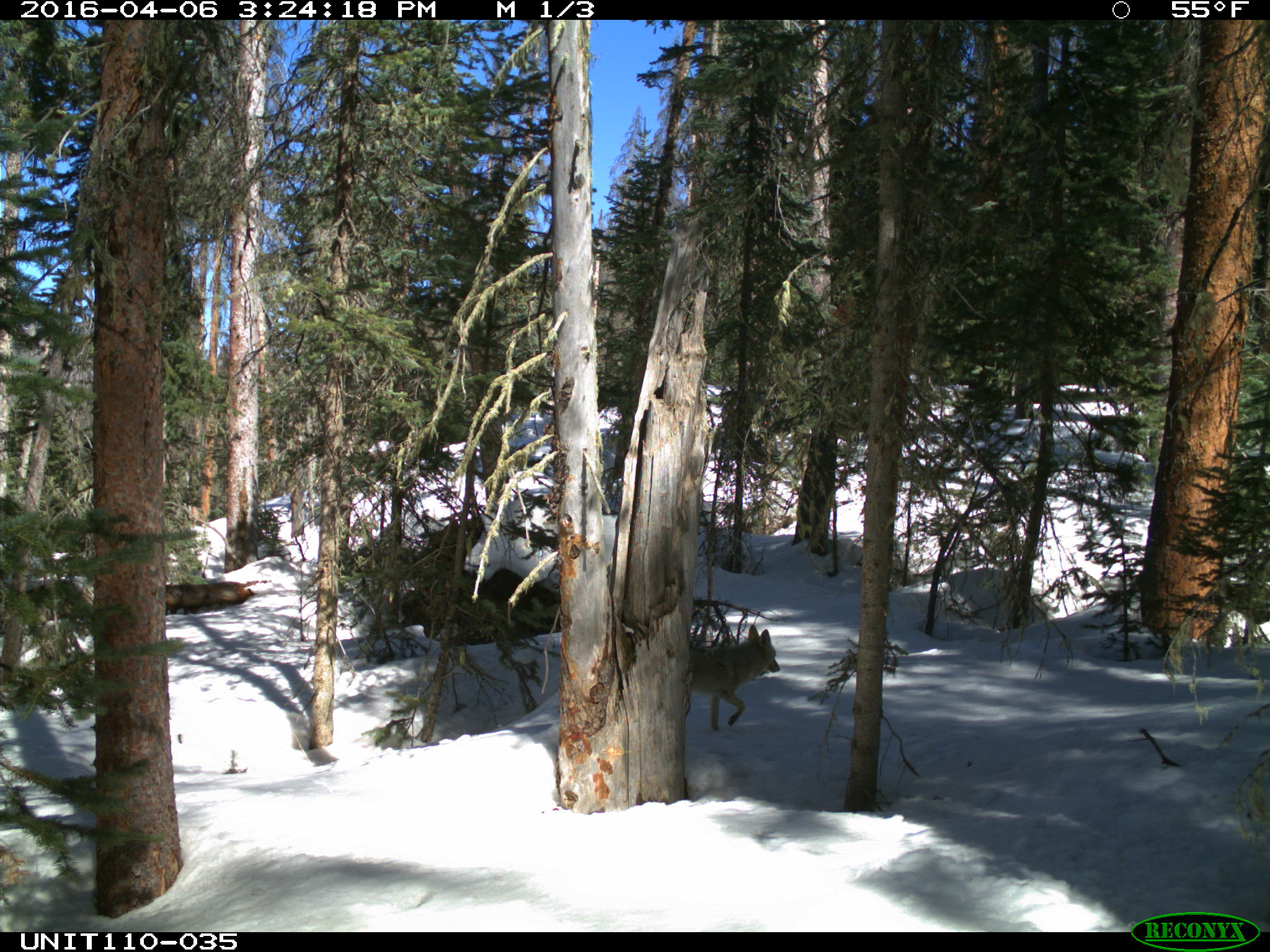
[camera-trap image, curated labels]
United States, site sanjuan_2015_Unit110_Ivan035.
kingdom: Animalia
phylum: Chordata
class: Mammalia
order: Carnivora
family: Canidae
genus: Canis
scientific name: Canis latrans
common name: coyote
Canis latrans (coyote).